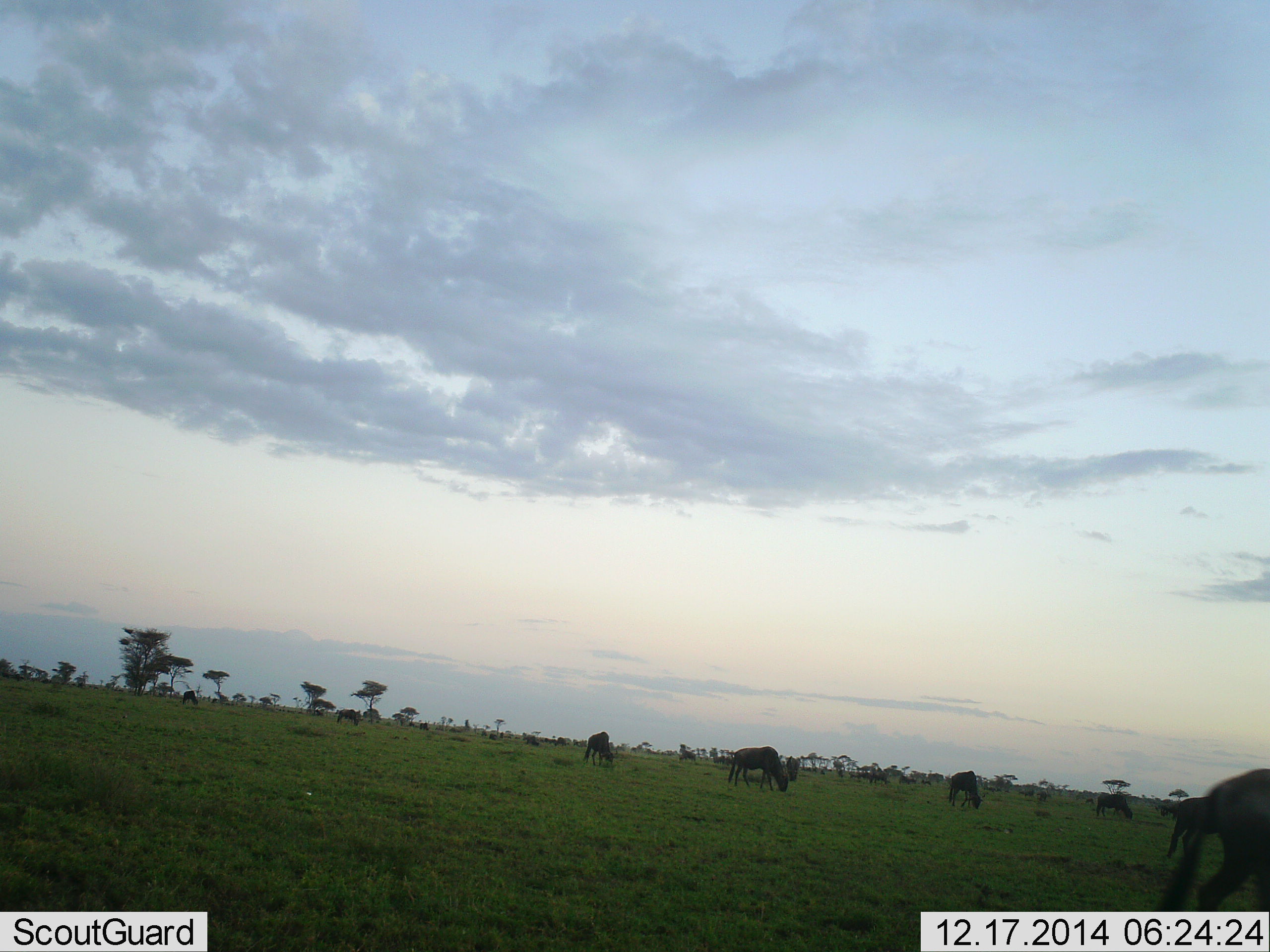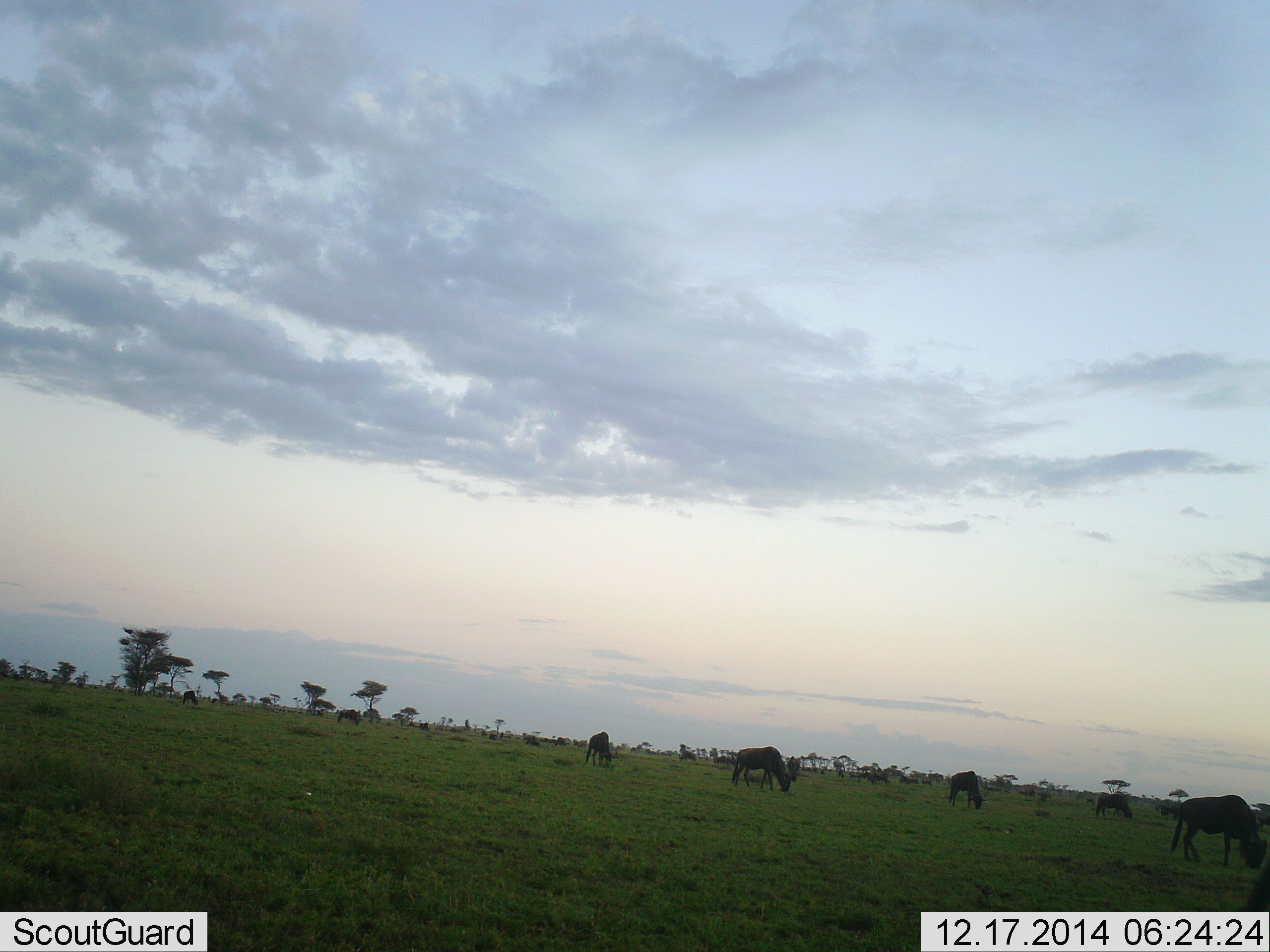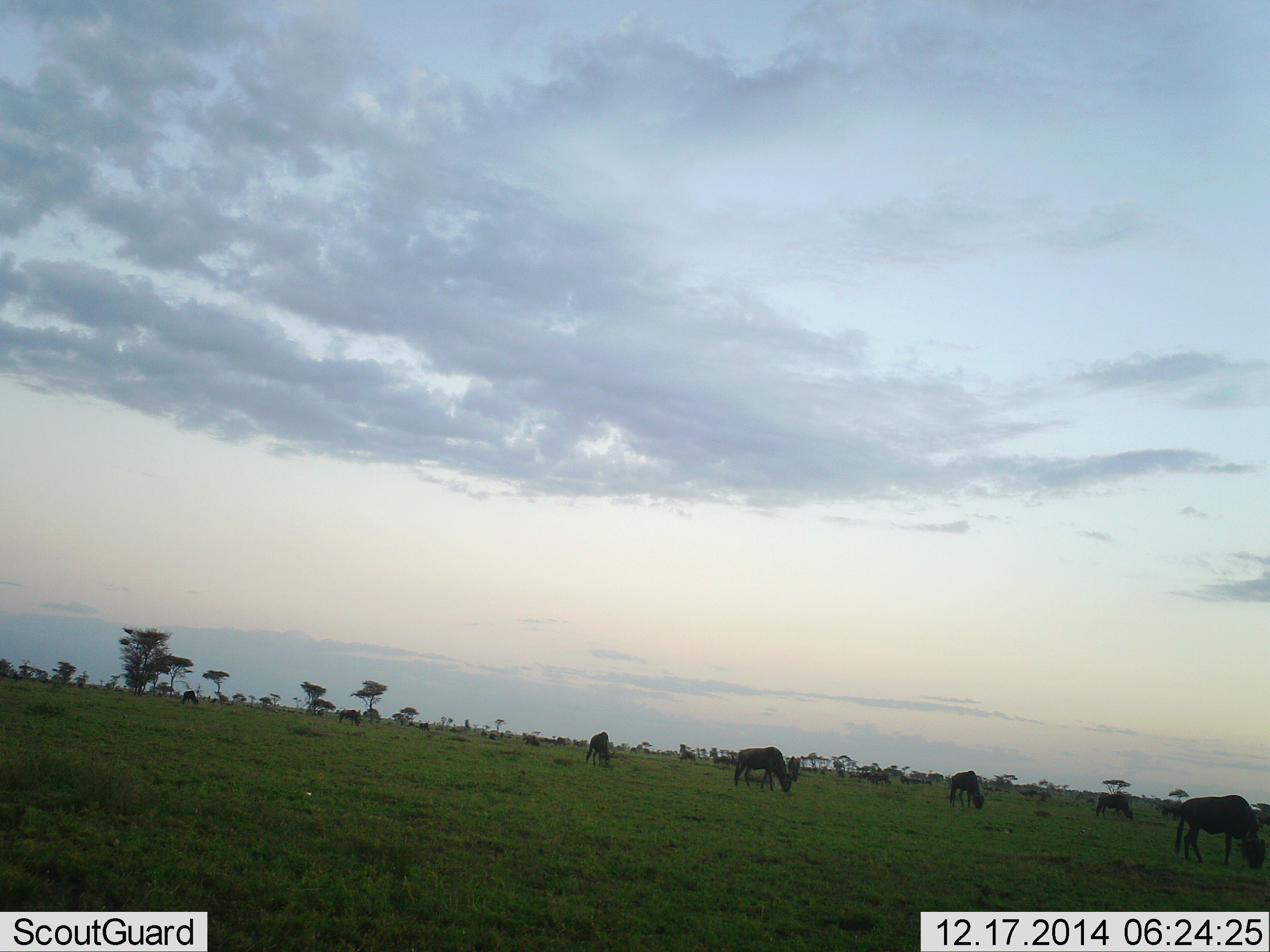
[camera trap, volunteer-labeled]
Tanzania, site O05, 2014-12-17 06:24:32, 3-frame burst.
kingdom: Animalia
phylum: Chordata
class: Mammalia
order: Artiodactyla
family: Bovidae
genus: Connochaetes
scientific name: Connochaetes taurinus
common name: blue wildebeest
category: wildebeest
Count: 11-50.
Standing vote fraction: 20%.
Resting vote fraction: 0%.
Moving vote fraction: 30%.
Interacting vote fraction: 0%.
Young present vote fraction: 0%.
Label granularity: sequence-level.